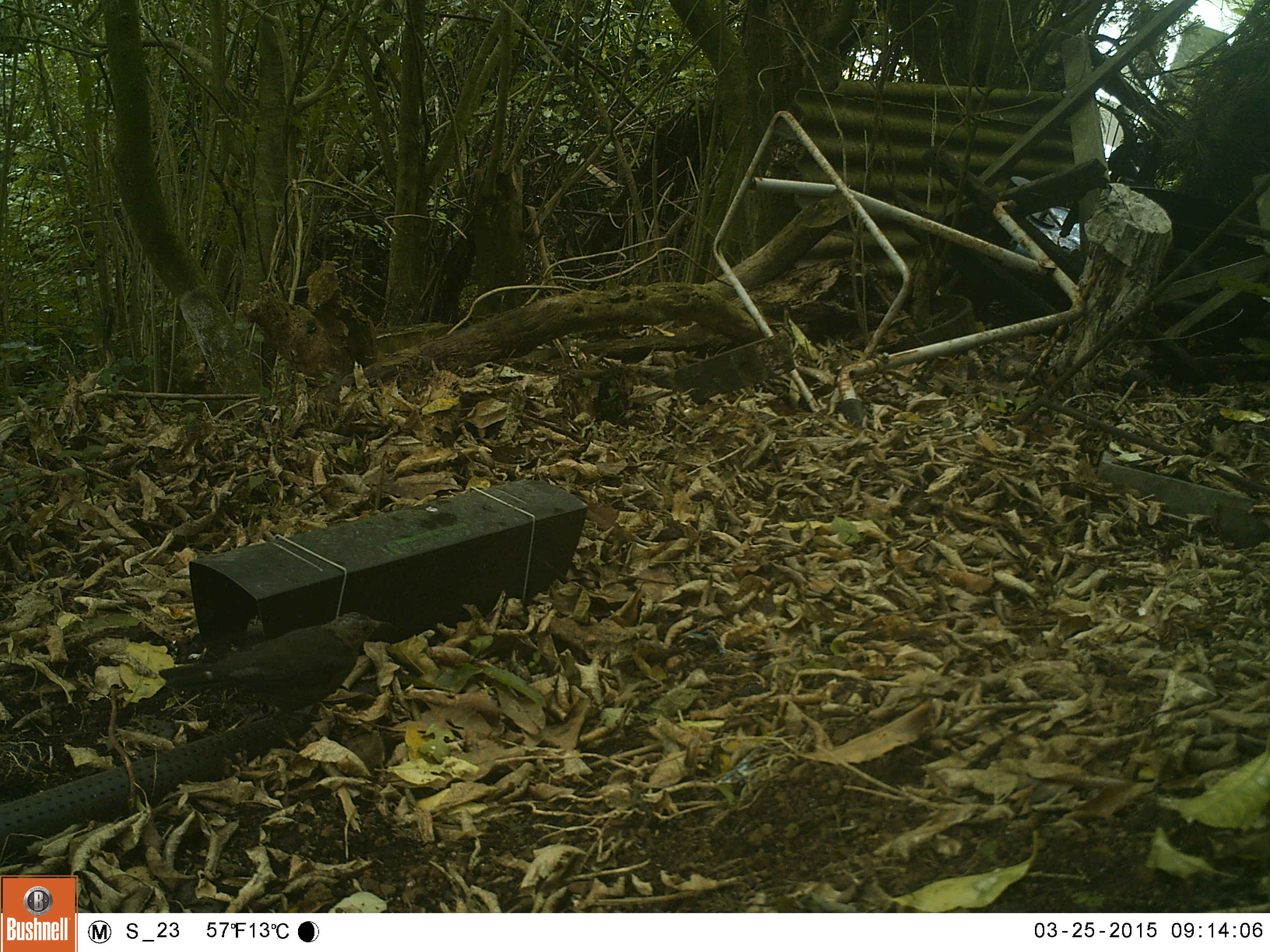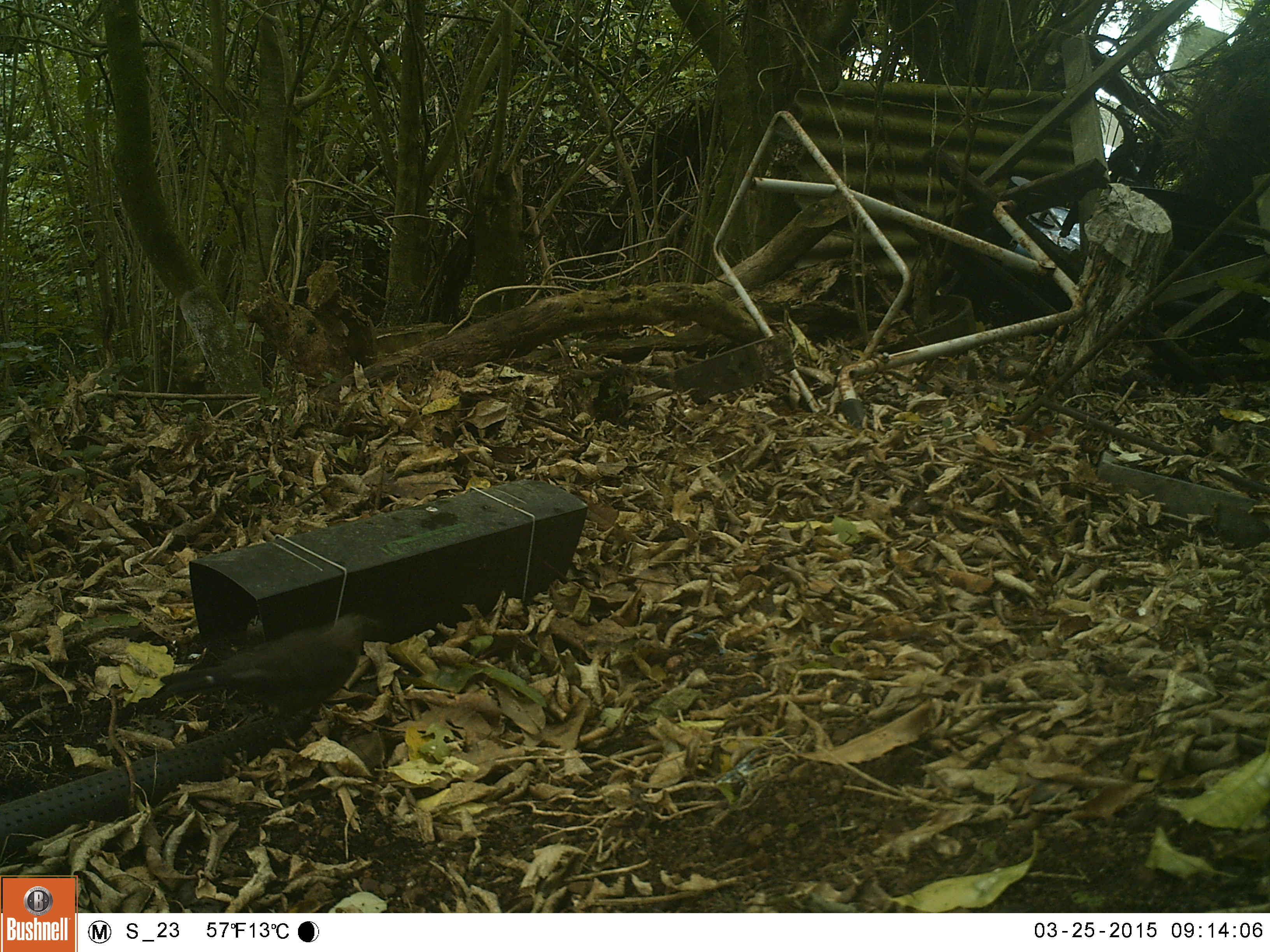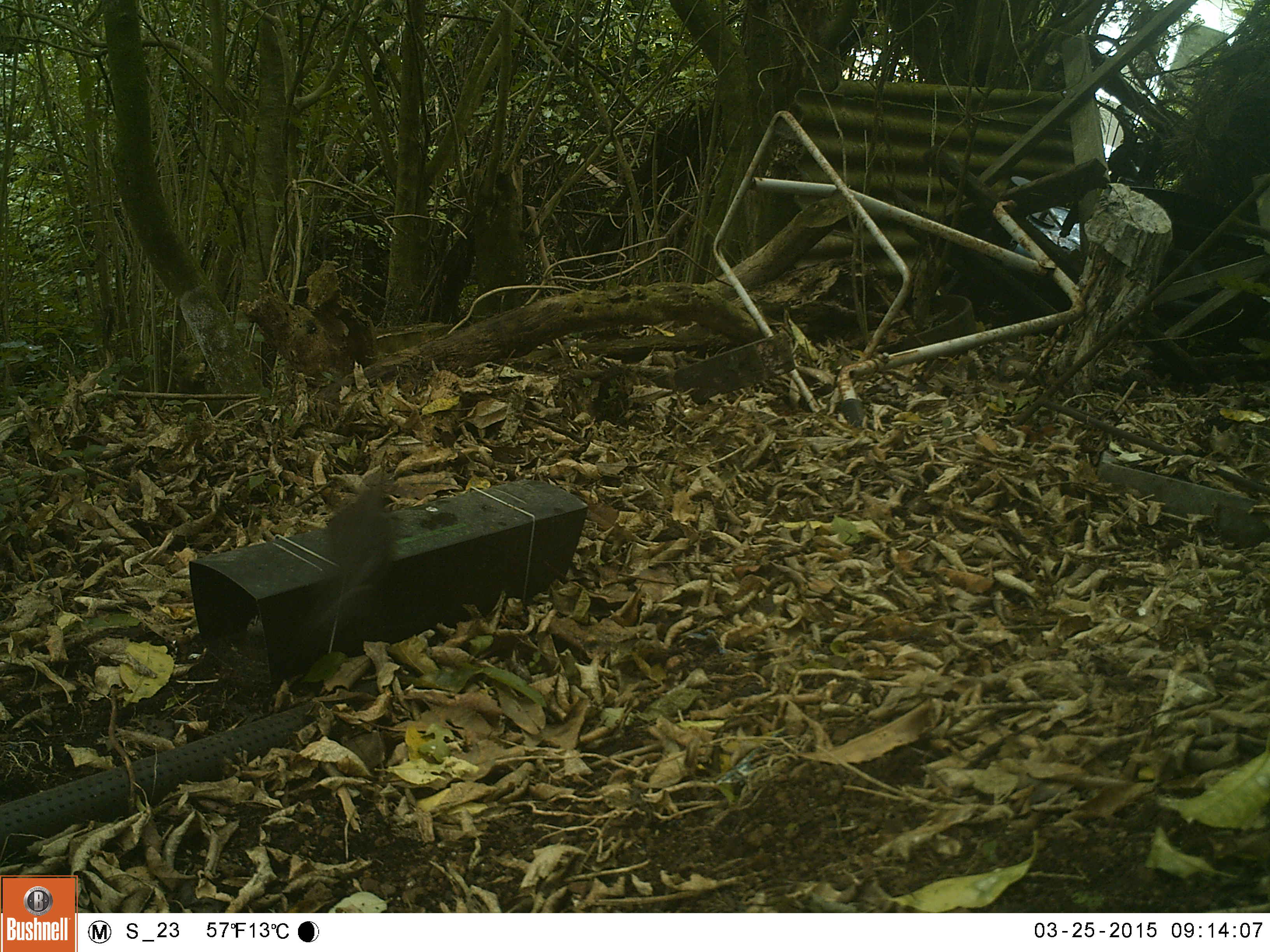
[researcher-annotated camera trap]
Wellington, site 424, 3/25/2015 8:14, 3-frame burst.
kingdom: Animalia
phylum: Chordata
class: Aves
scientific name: Aves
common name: bird